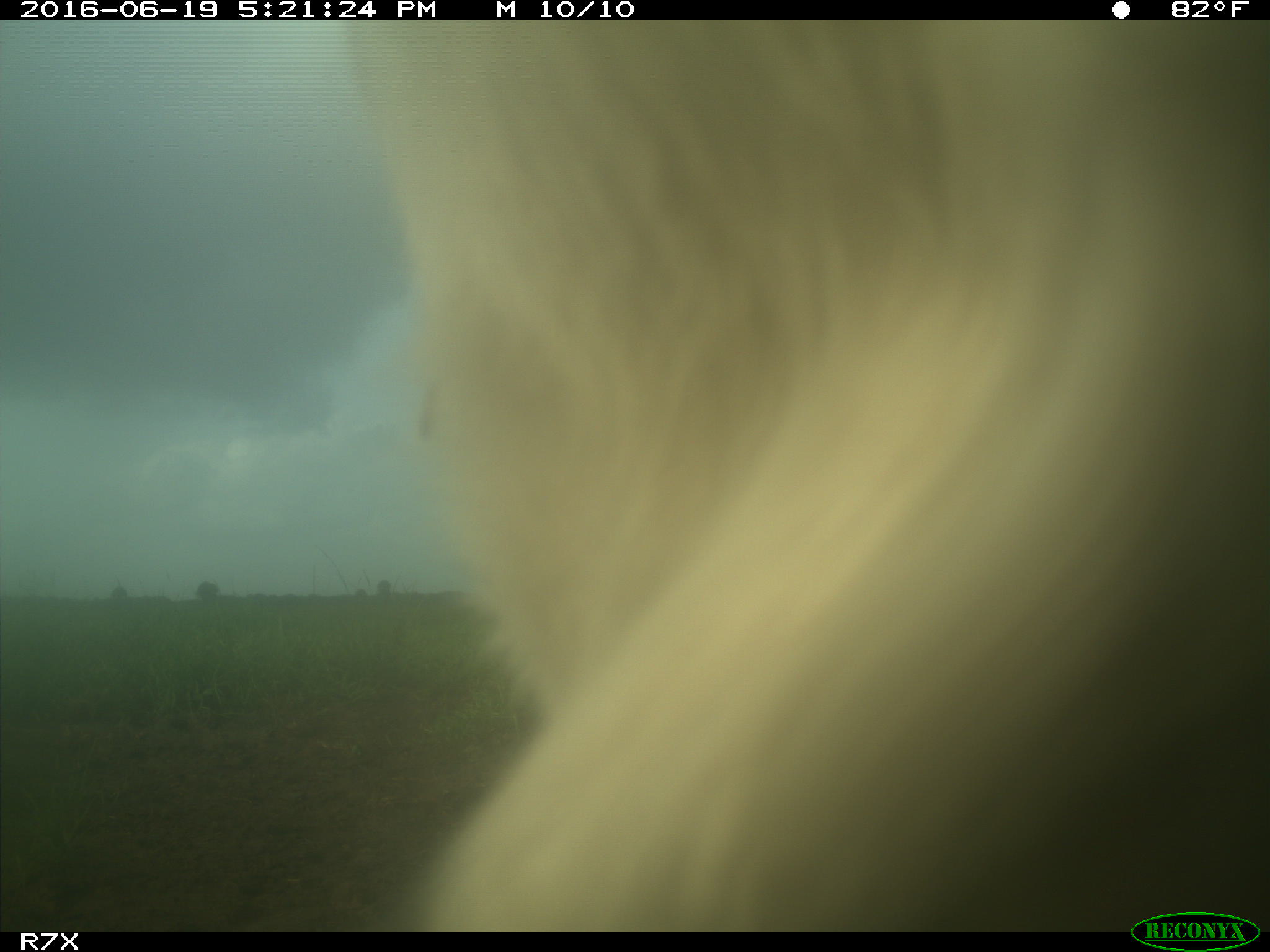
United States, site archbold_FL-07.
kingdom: Animalia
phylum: Chordata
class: Mammalia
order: Artiodactyla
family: Bovidae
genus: Bos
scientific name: Bos taurus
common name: domestic cow